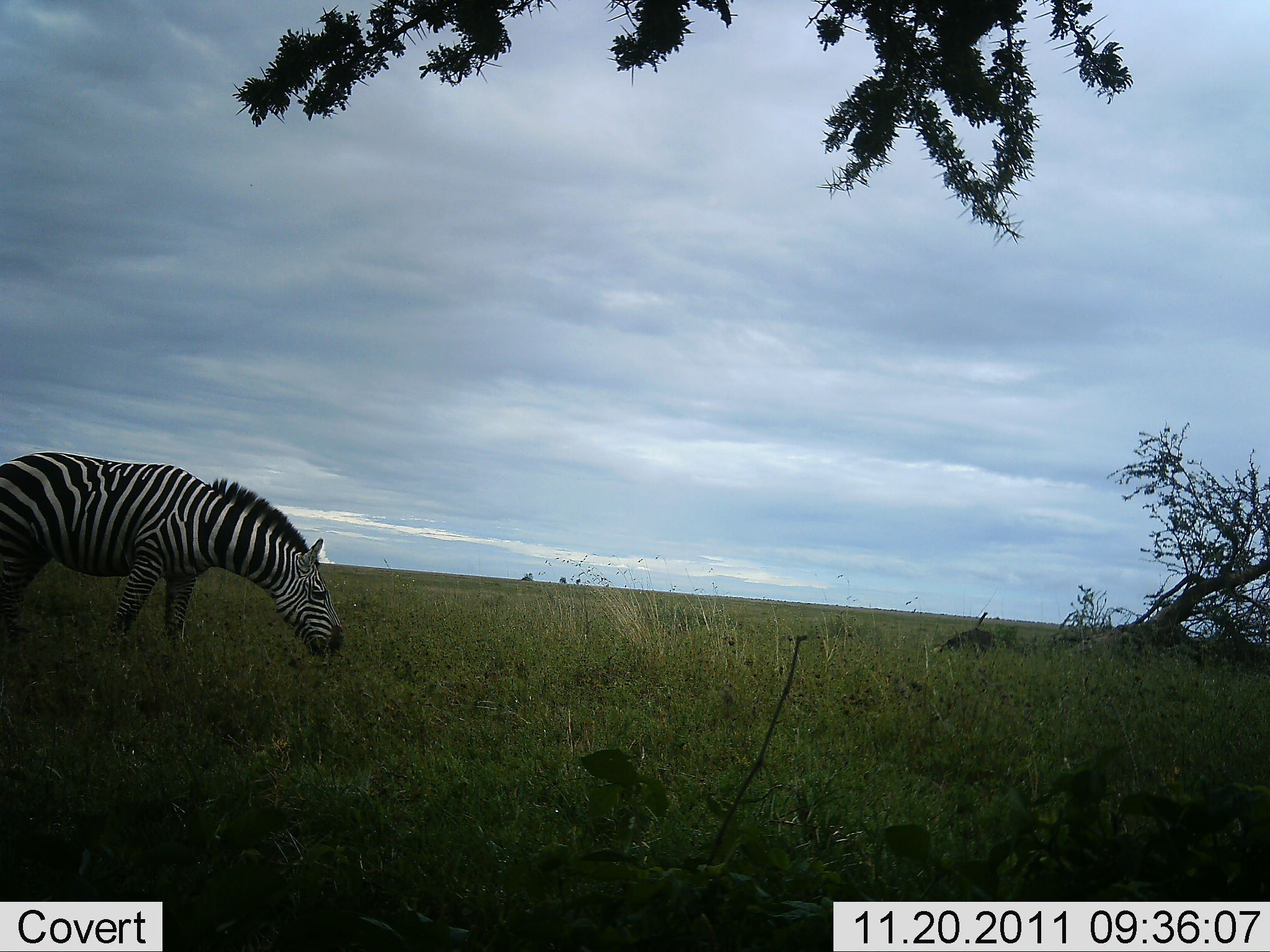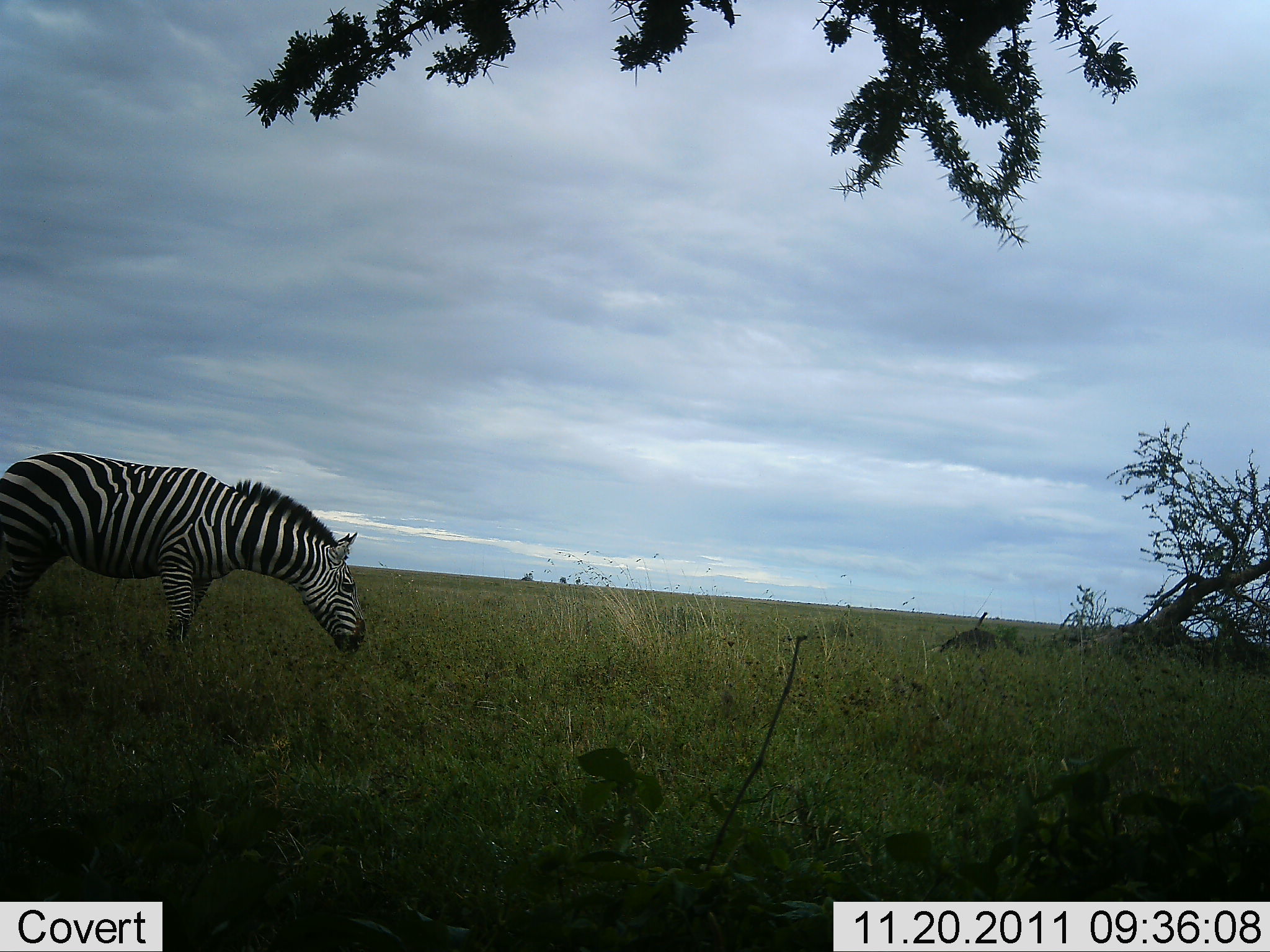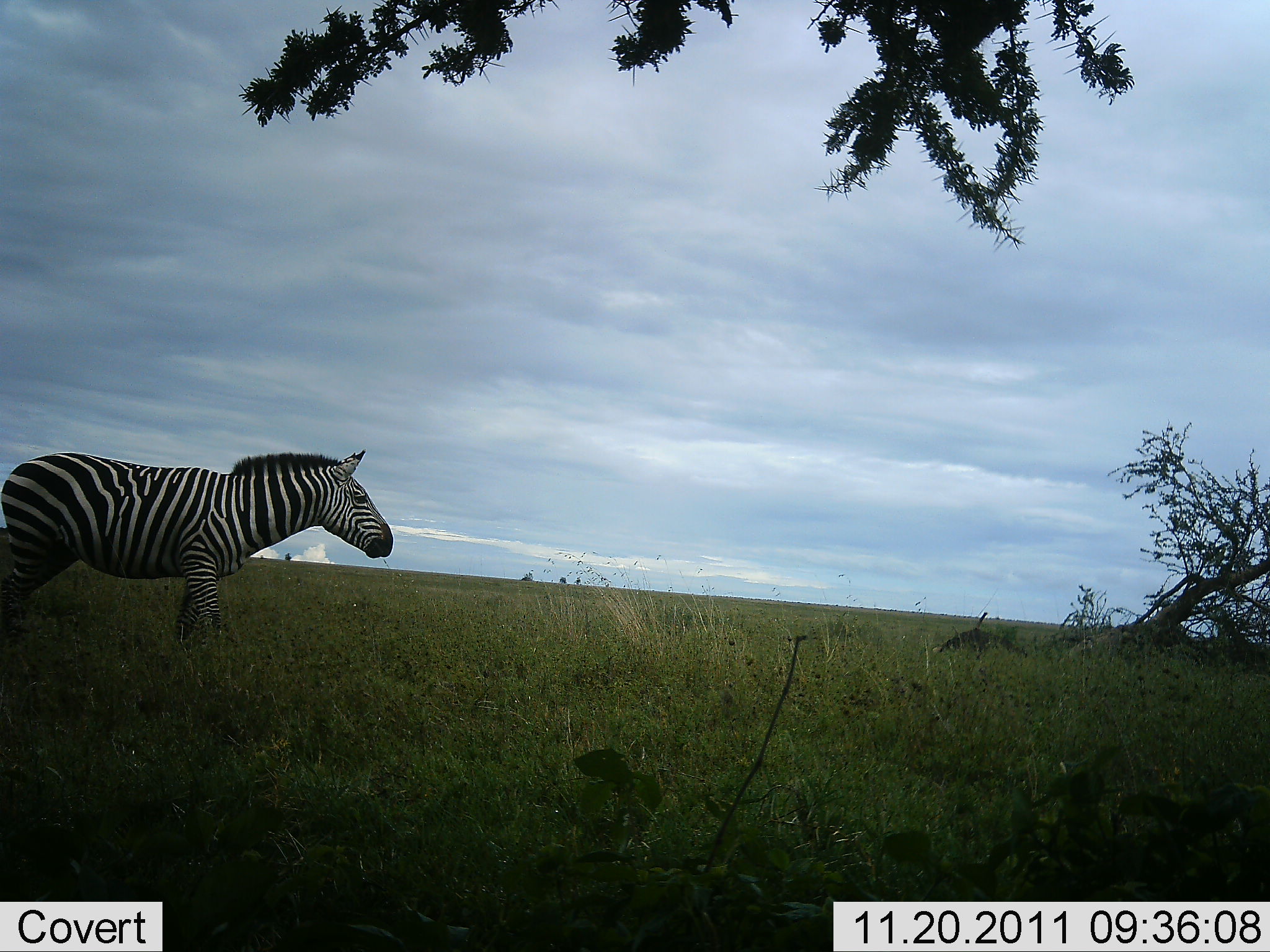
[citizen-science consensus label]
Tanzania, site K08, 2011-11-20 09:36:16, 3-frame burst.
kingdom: Animalia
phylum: Chordata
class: Mammalia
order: Perissodactyla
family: Equidae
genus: Equus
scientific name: Equus quagga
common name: plains zebra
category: zebra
Zebra (plains zebra) (Equus quagga), count 1. Behavior (volunteer vote fractions): standing 38%, resting 0%, moving 23%, interacting 0%. Young present (vote fraction): 0%. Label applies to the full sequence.